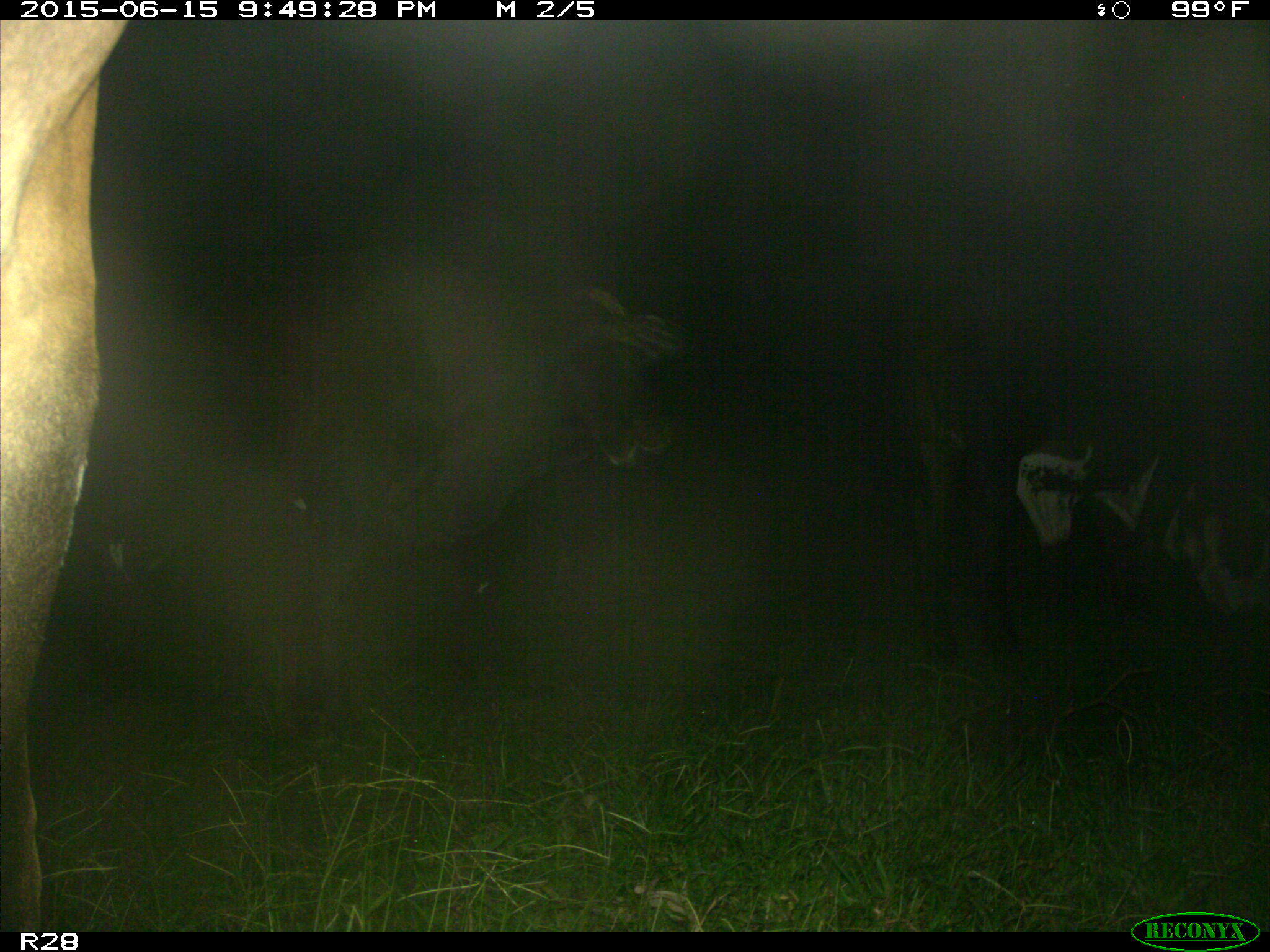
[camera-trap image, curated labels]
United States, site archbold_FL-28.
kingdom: Animalia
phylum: Chordata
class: Mammalia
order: Artiodactyla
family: Bovidae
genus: Bos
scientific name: Bos taurus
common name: domestic cow